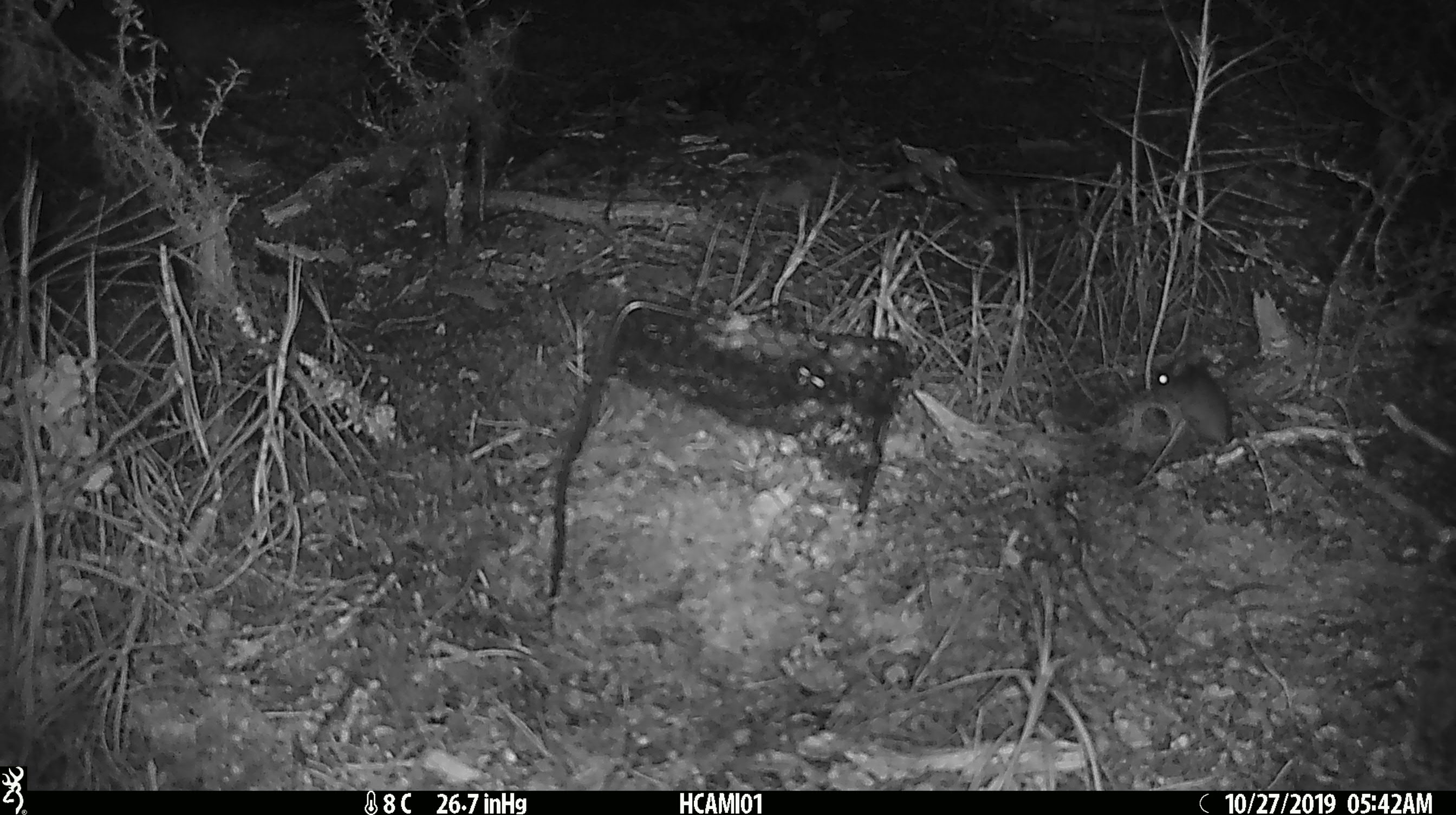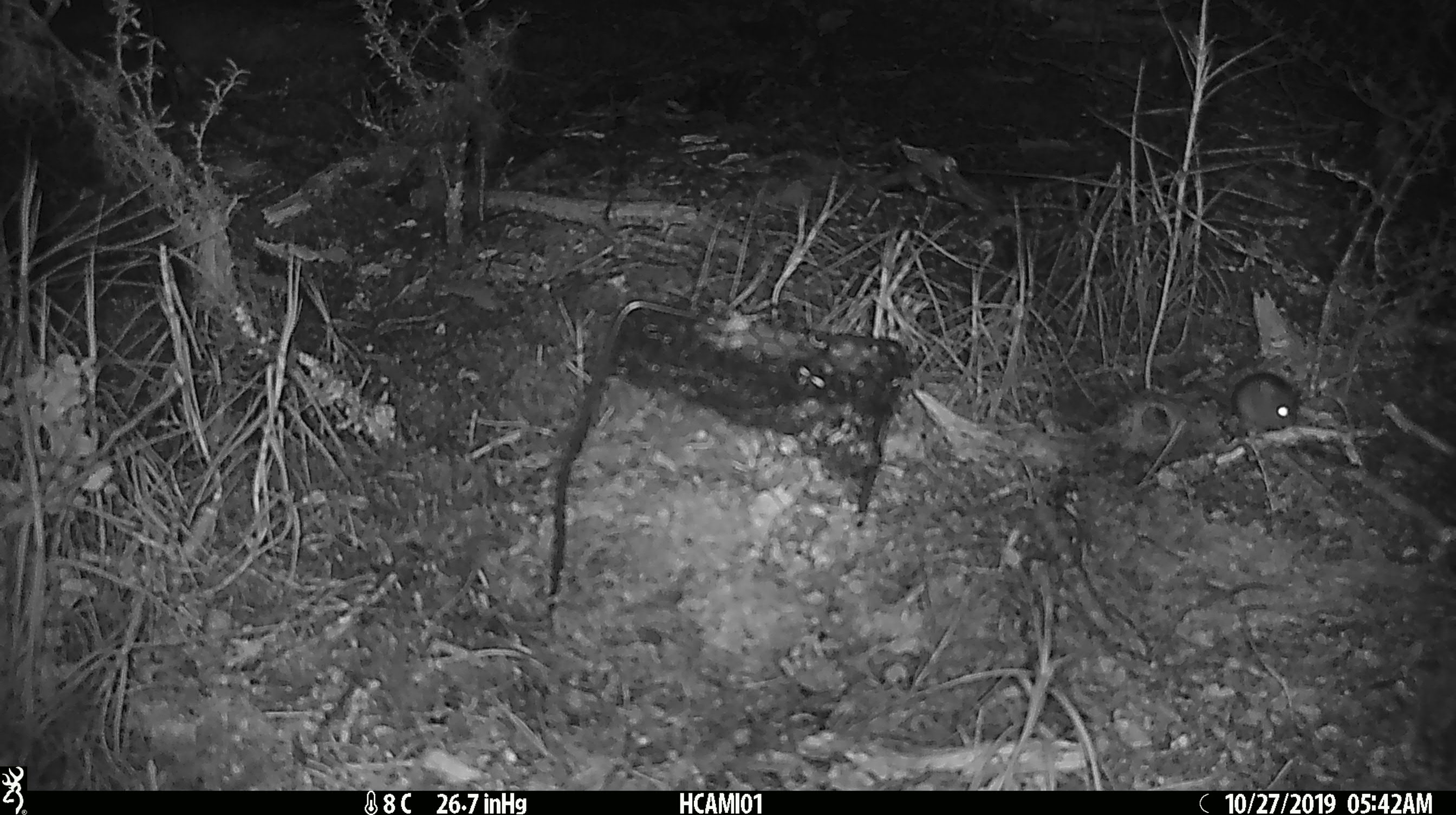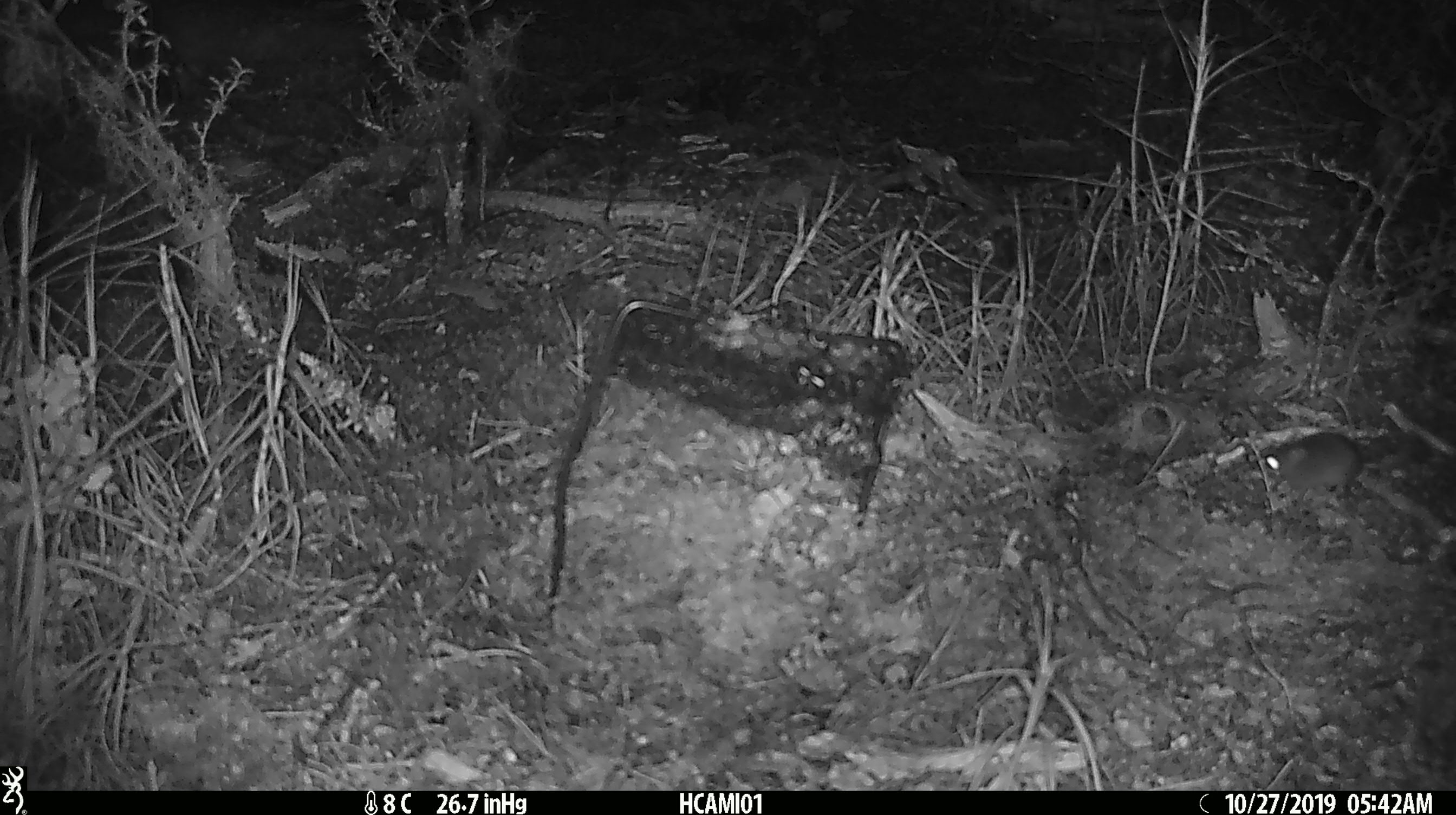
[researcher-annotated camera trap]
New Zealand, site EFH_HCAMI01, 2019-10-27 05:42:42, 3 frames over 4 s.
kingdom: Animalia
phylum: Chordata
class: Mammalia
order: Rodentia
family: Muridae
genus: Mus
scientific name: Mus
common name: mouse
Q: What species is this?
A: Mouse (Mus).